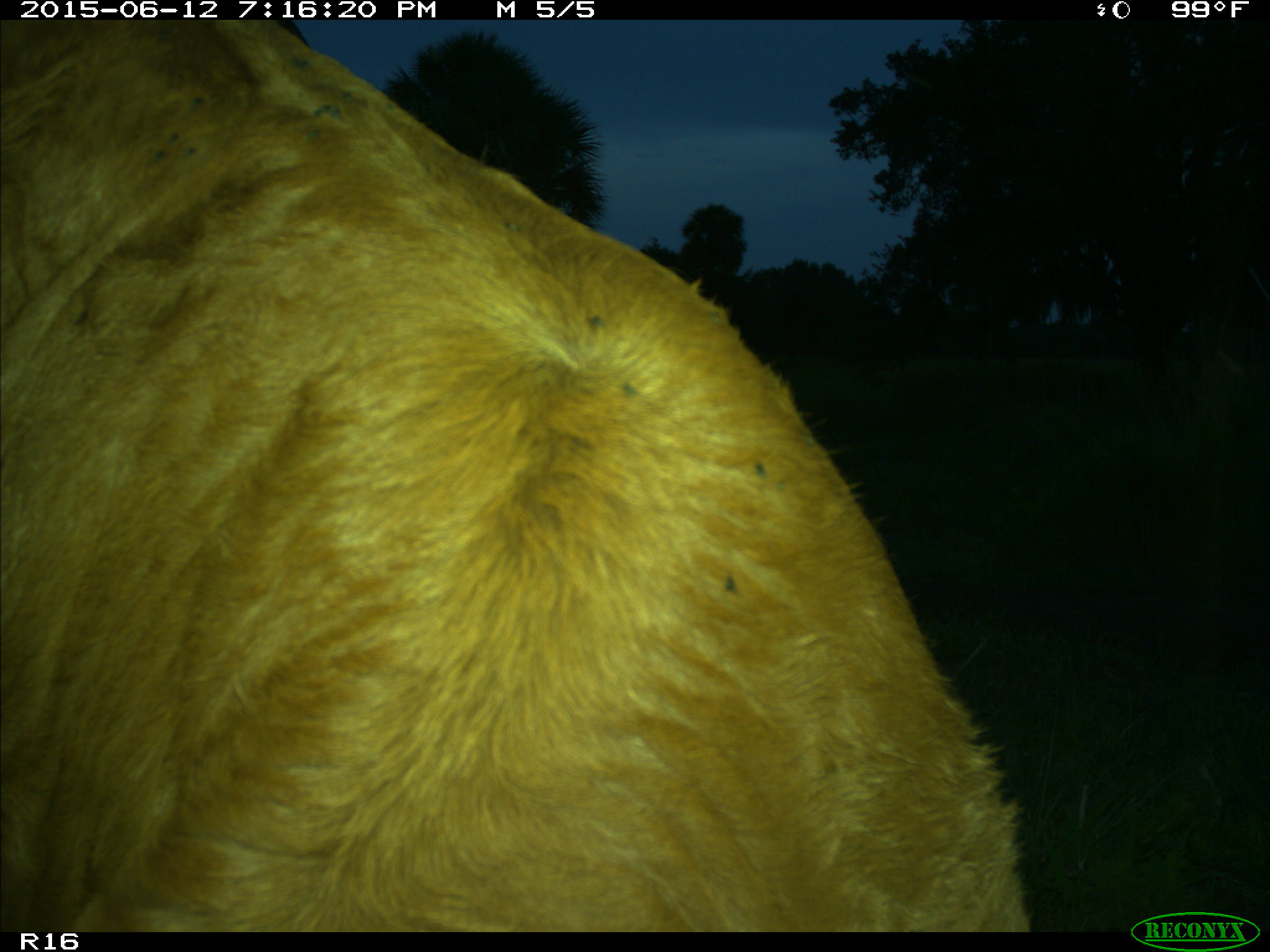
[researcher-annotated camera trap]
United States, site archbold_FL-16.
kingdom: Animalia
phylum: Chordata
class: Mammalia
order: Artiodactyla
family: Bovidae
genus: Bos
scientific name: Bos taurus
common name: domestic cow